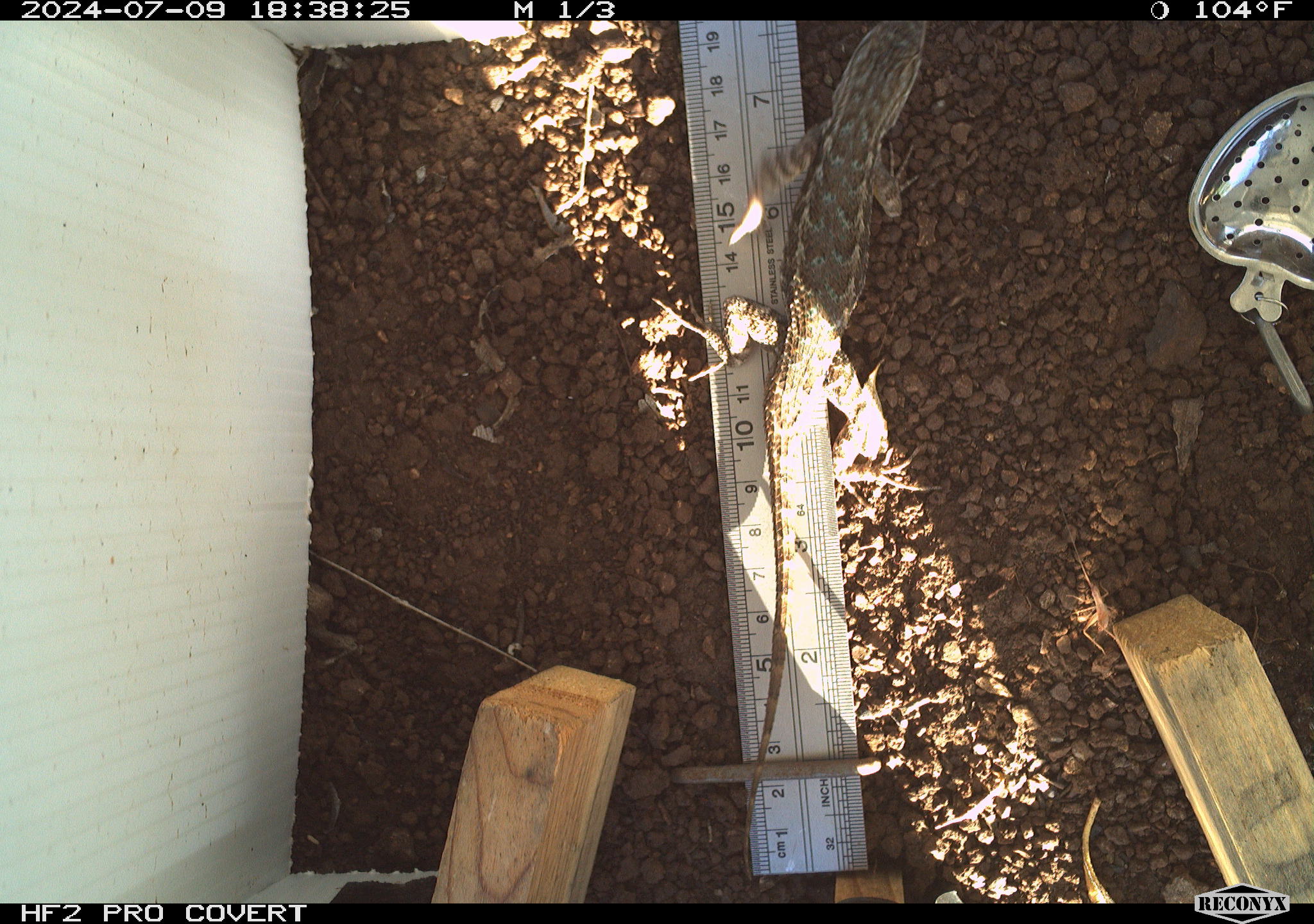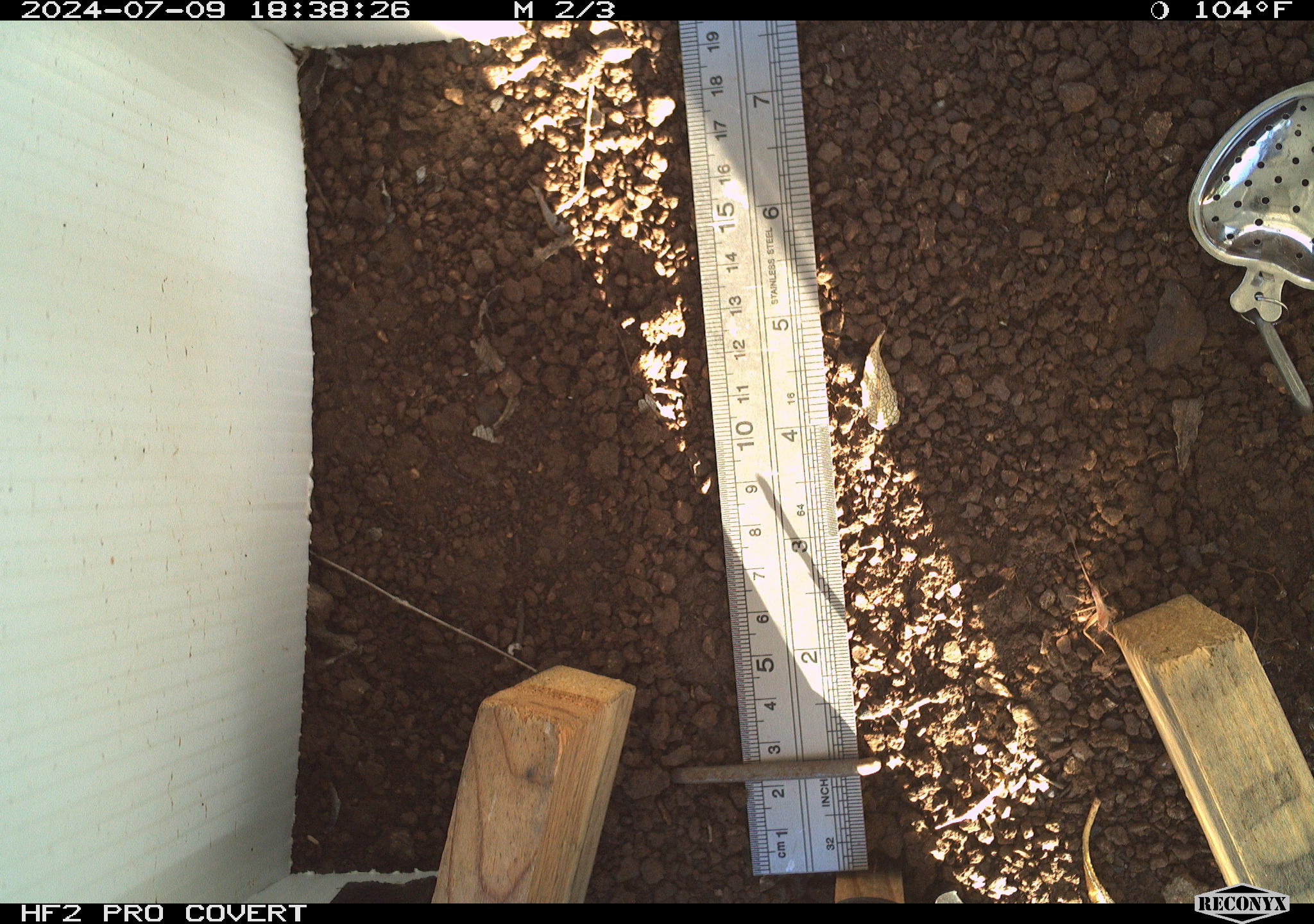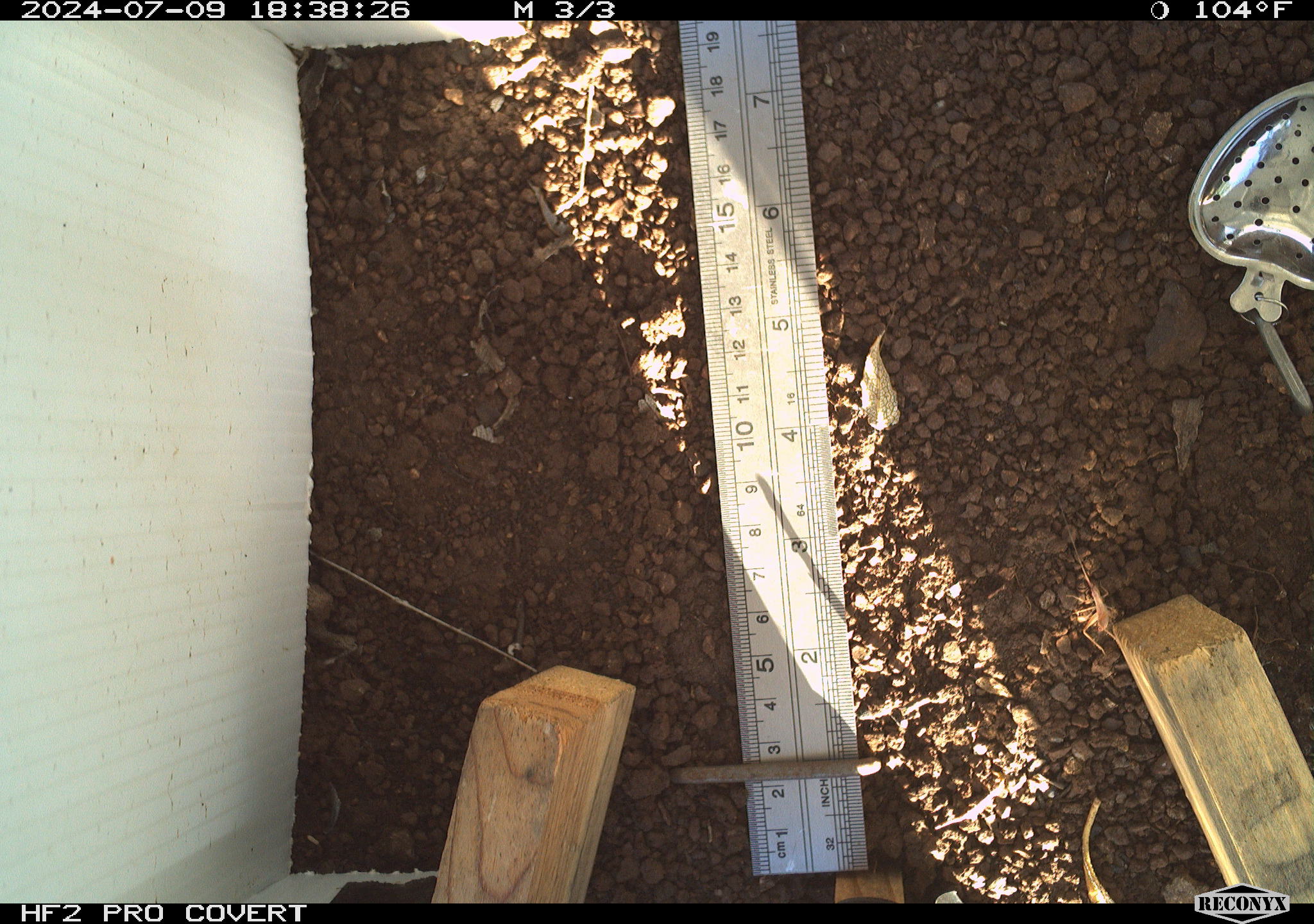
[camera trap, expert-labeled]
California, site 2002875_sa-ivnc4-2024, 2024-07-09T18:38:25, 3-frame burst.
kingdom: Animalia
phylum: Chordata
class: Reptilia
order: Squamata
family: Phrynosomatidae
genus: Sceloporus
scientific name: Sceloporus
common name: spiny lizards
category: sceloporus species